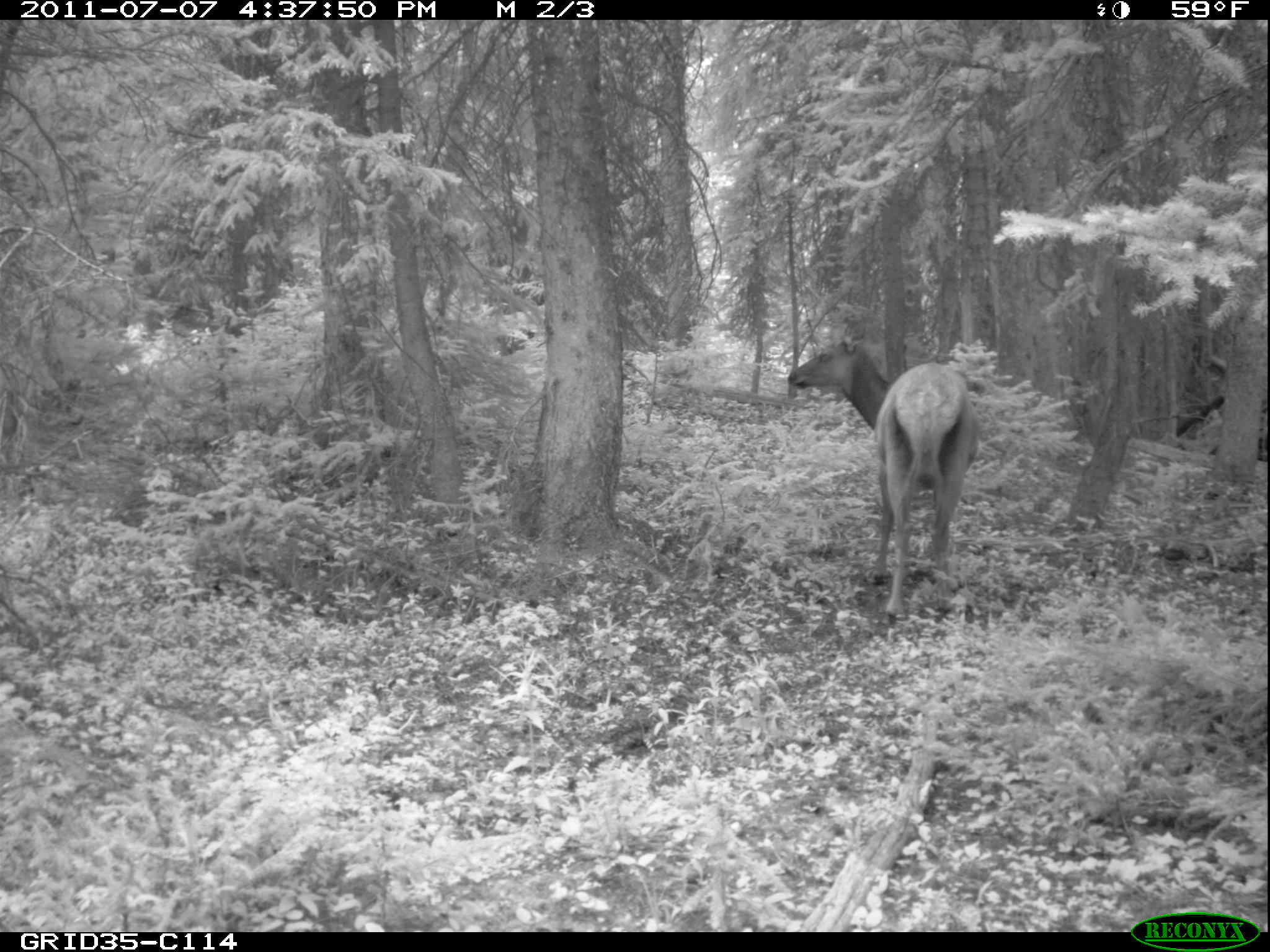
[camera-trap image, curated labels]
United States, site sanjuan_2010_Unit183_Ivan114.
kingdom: Animalia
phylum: Chordata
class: Mammalia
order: Artiodactyla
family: Cervidae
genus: Cervus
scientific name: Cervus elaphus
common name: red deer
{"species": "Cervus elaphus (red deer)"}